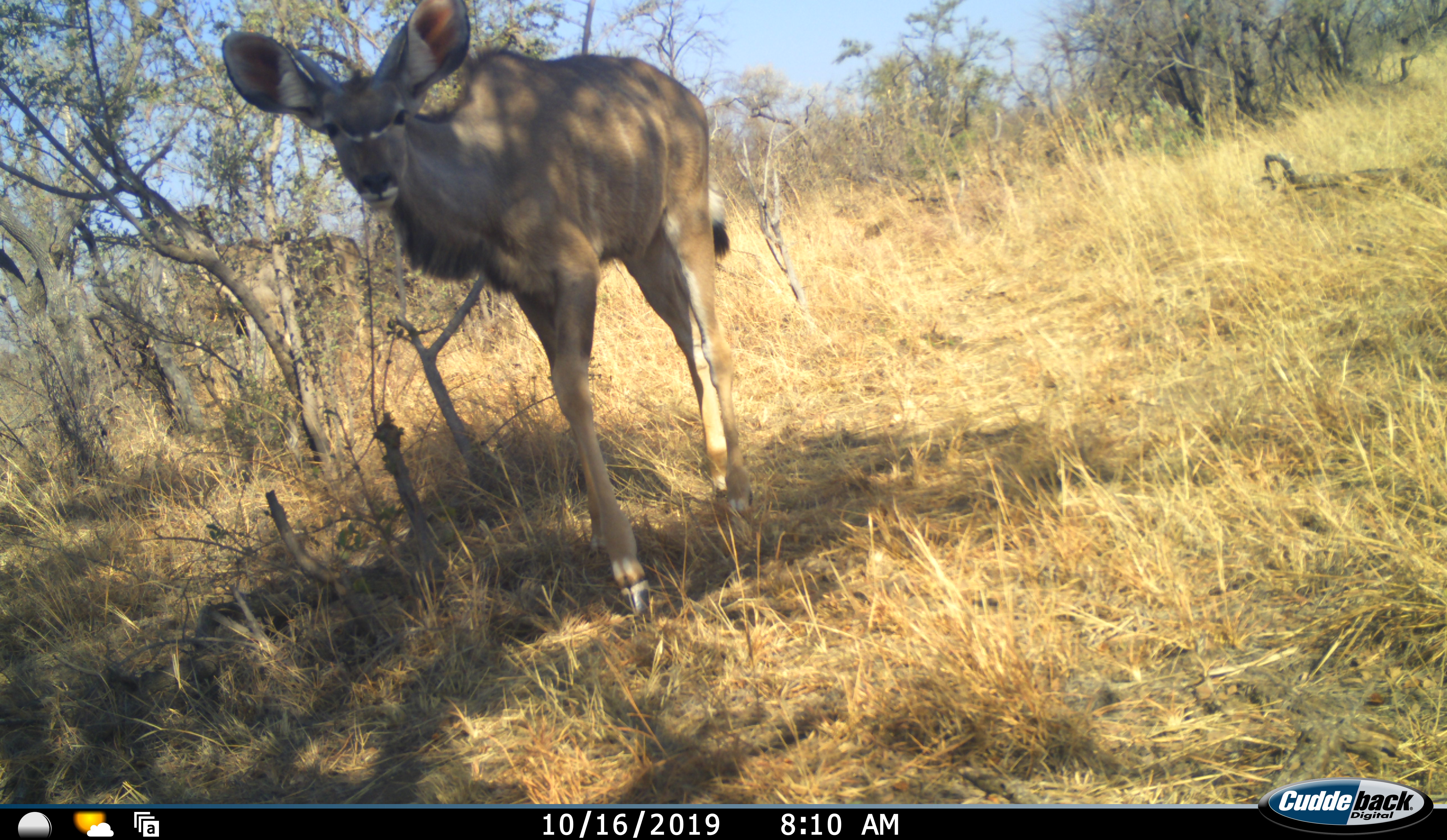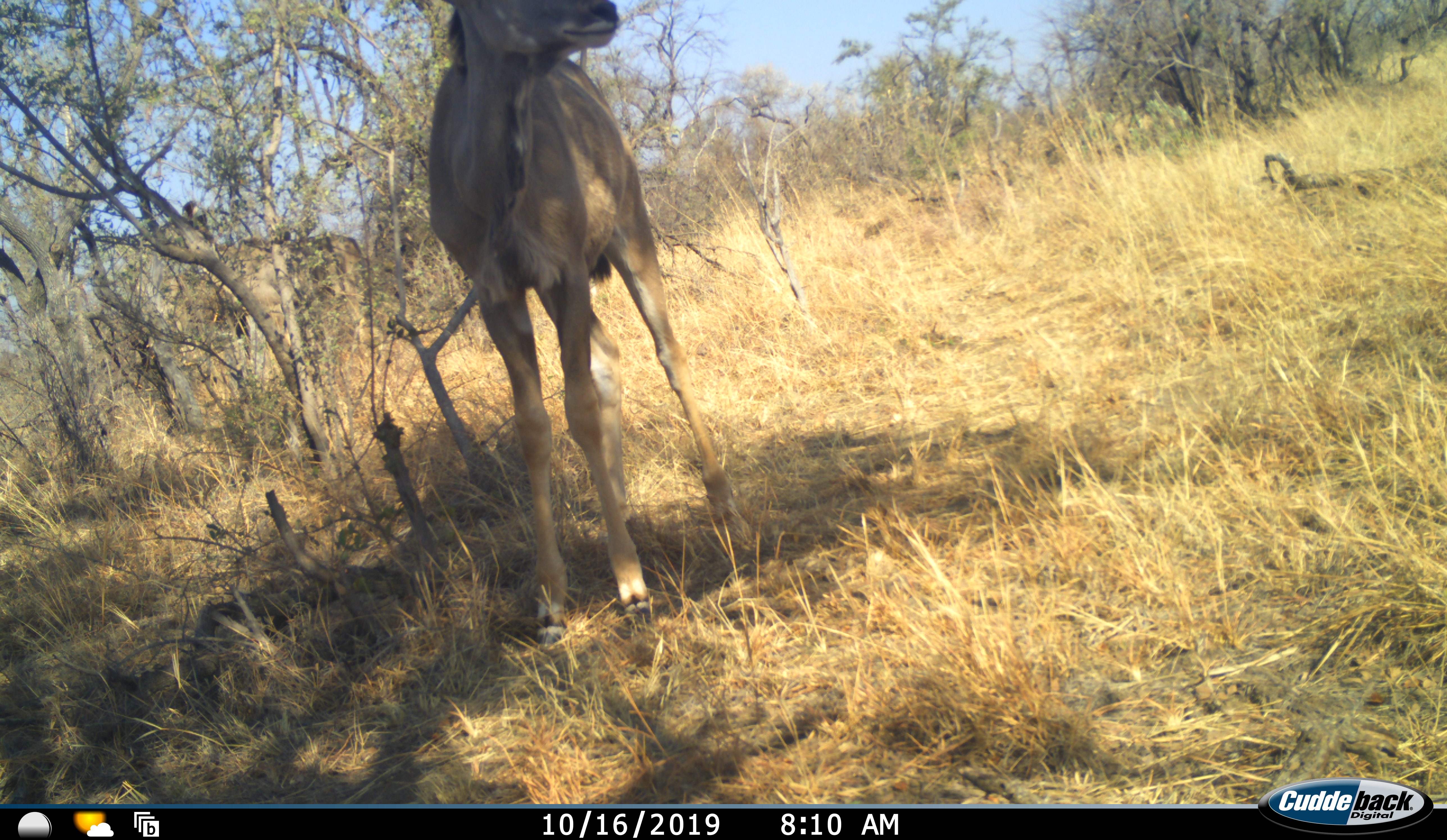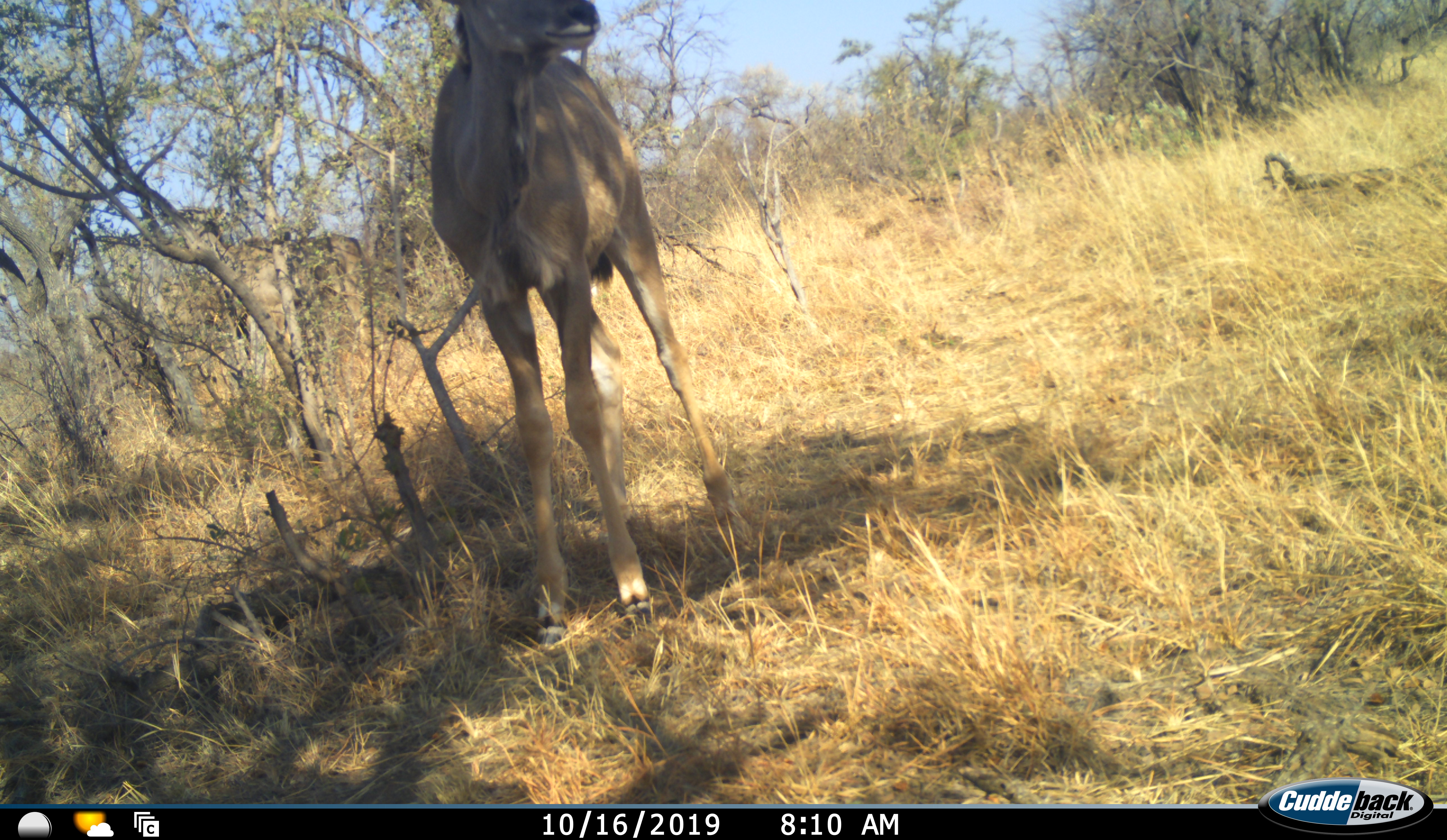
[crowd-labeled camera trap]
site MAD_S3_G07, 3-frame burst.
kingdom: Animalia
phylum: Chordata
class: Mammalia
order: Artiodactyla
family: Bovidae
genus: Tragelaphus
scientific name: Tragelaphus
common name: kudu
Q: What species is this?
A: Kudu (Tragelaphus).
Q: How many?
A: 1.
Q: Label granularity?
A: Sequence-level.